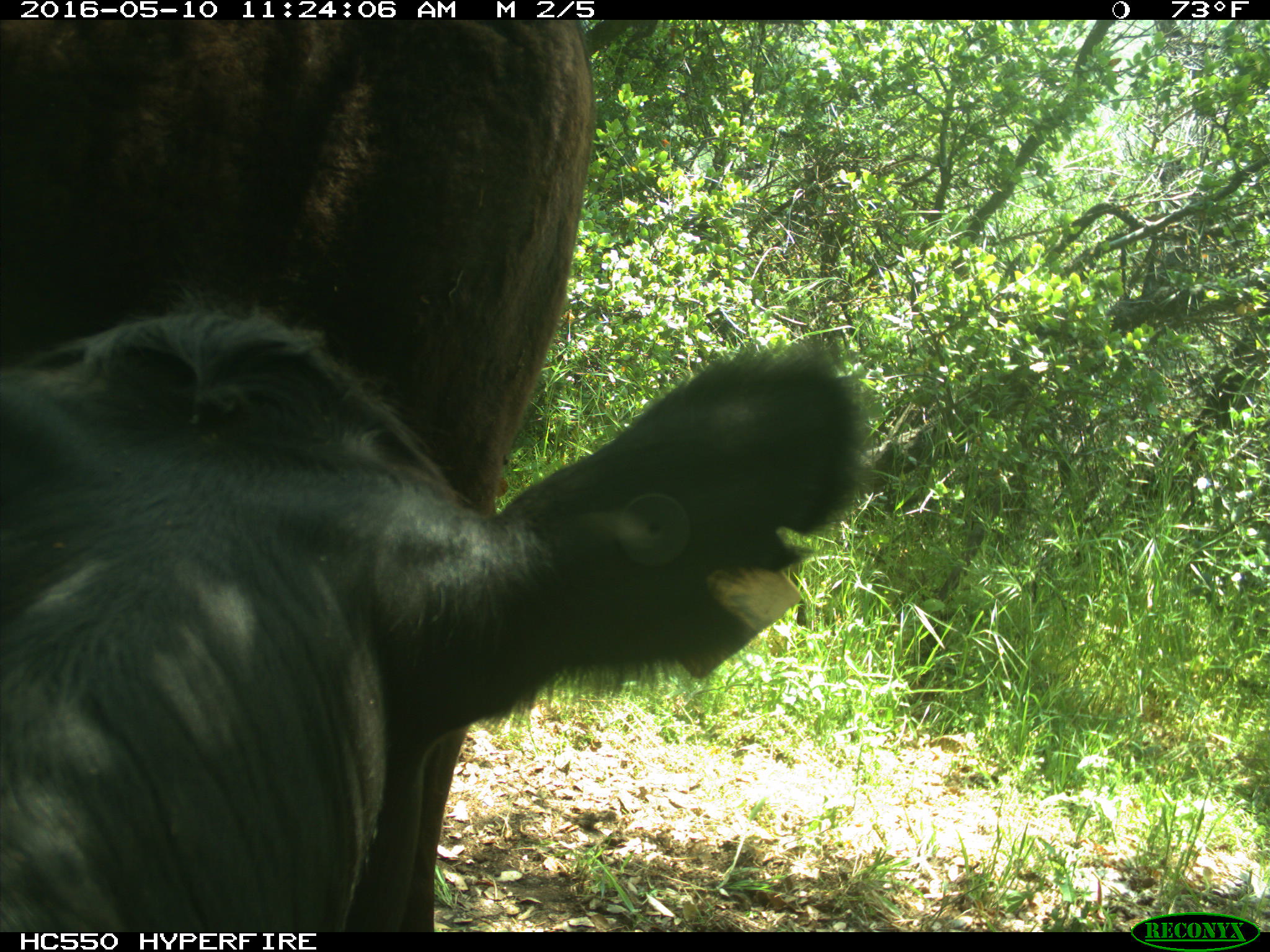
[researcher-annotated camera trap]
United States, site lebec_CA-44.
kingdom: Animalia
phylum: Chordata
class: Mammalia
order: Artiodactyla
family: Bovidae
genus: Bos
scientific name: Bos taurus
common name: domestic cow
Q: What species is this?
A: Bos taurus (domestic cow).